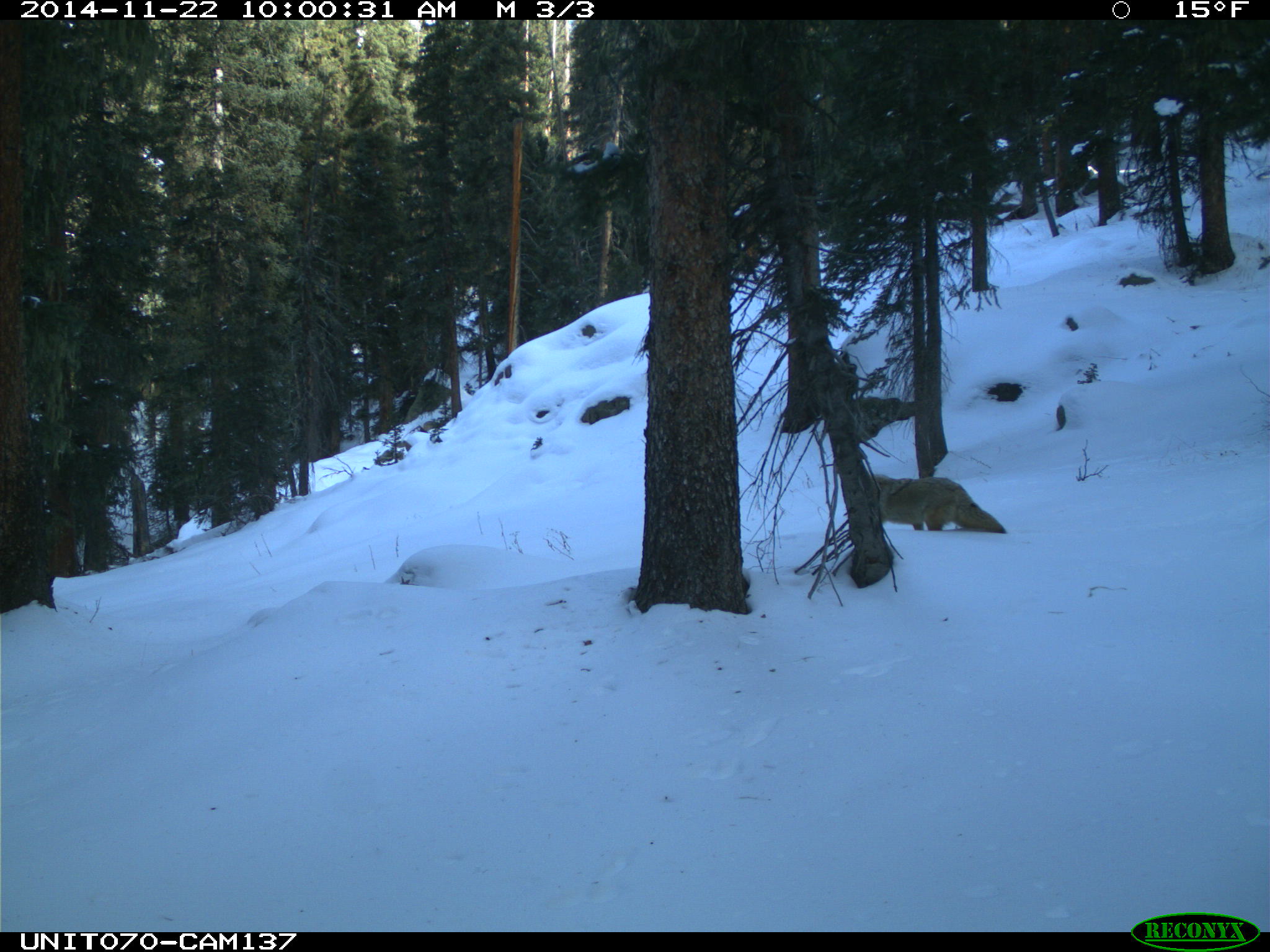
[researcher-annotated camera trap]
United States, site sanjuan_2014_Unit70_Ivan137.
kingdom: Animalia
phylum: Chordata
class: Mammalia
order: Carnivora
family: Canidae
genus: Canis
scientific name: Canis latrans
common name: coyote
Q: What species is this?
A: Canis latrans (coyote).